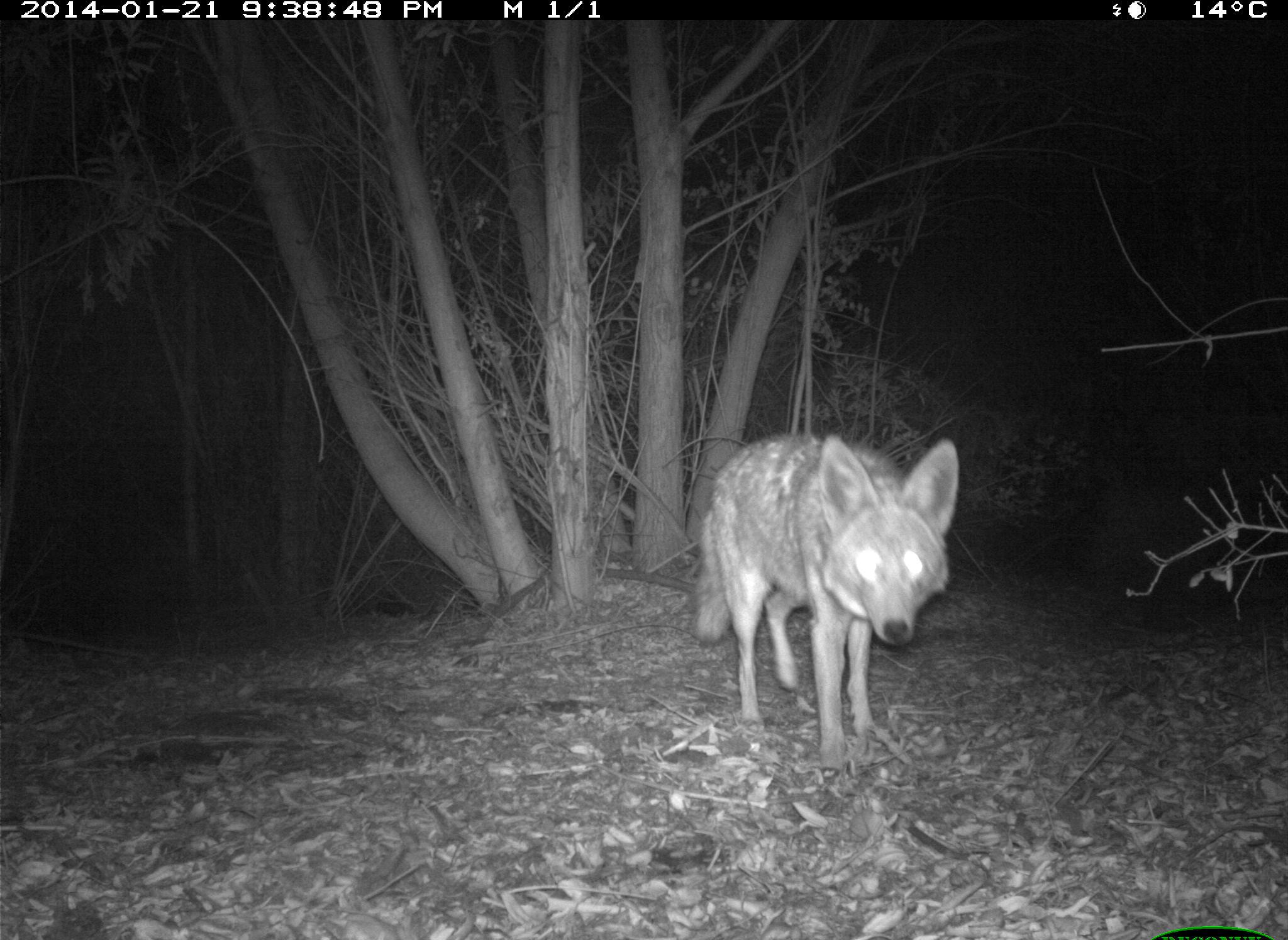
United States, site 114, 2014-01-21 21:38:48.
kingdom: Animalia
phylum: Chordata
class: Mammalia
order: Carnivora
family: Canidae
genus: Canis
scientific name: Canis latrans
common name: coyote